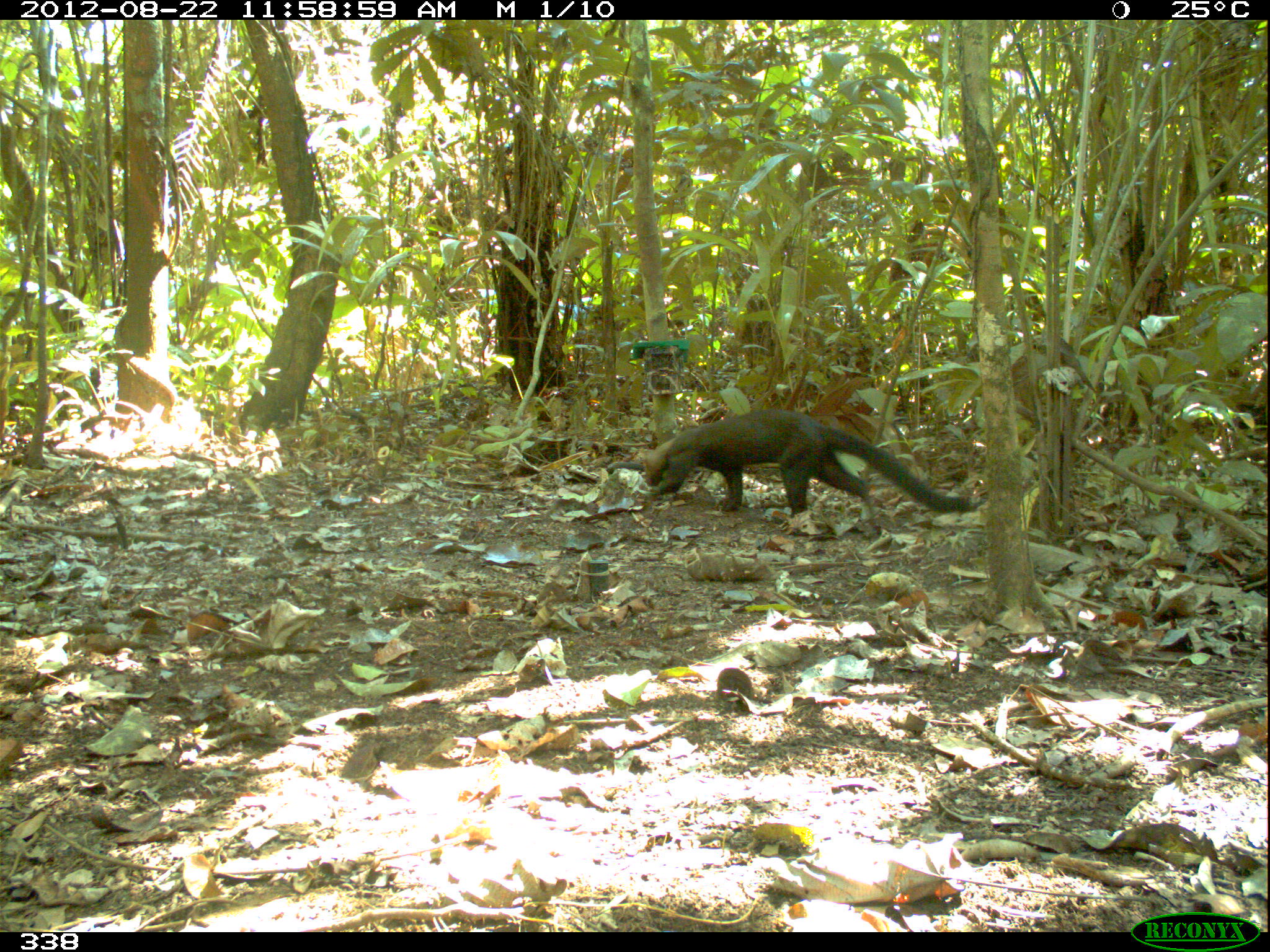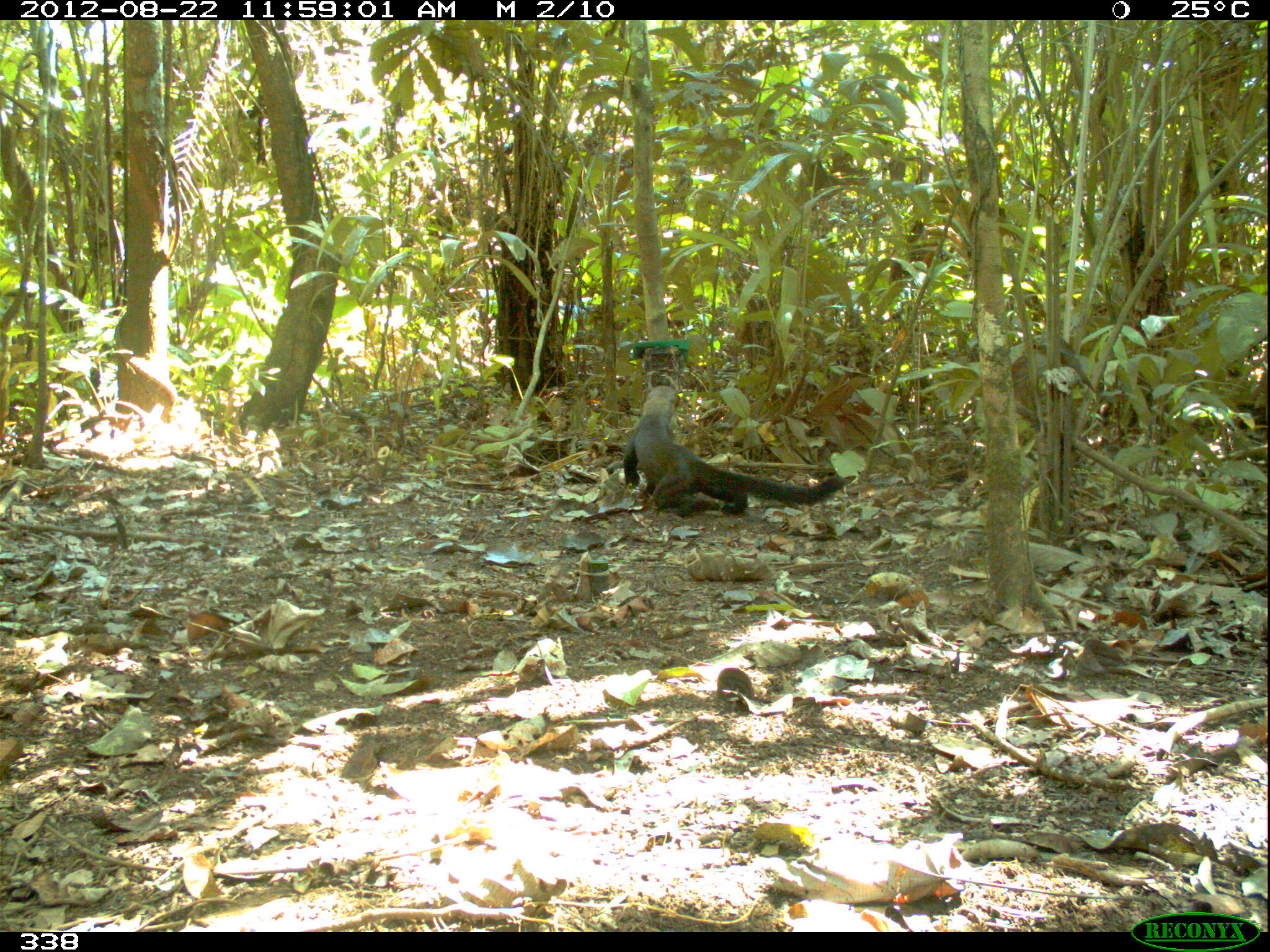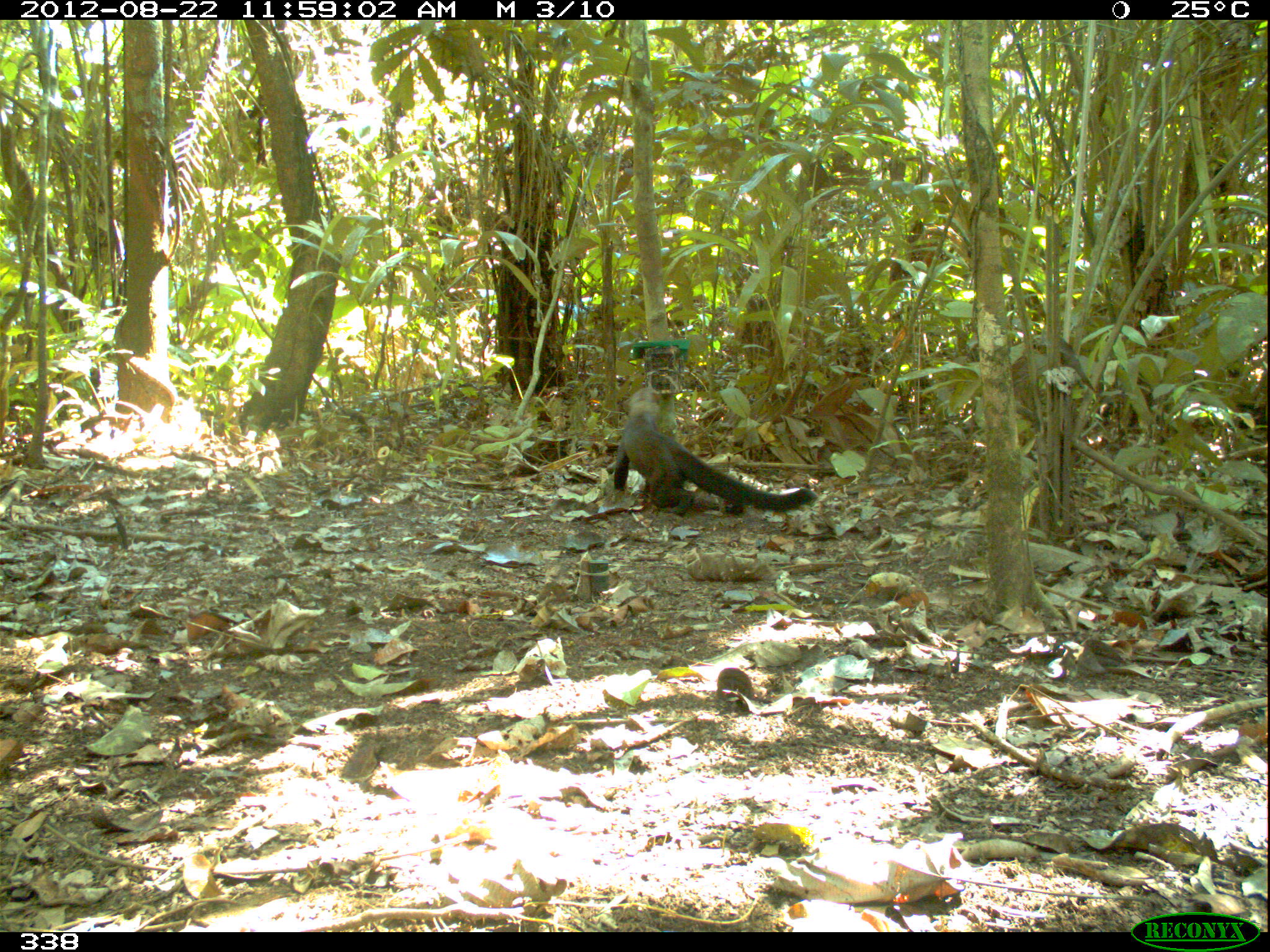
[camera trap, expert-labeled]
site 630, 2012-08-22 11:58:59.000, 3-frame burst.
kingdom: Animalia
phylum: Chordata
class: Mammalia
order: Carnivora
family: Mustelidae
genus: Eira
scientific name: Eira barbara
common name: tayra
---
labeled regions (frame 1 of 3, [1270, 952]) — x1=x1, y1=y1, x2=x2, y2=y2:
eira barbara: x1=639, y1=406, x2=973, y2=520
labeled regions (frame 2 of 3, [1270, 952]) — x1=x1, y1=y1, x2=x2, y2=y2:
eira barbara: x1=621, y1=384, x2=845, y2=517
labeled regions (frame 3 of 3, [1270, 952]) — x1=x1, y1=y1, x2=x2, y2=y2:
eira barbara: x1=611, y1=384, x2=817, y2=517